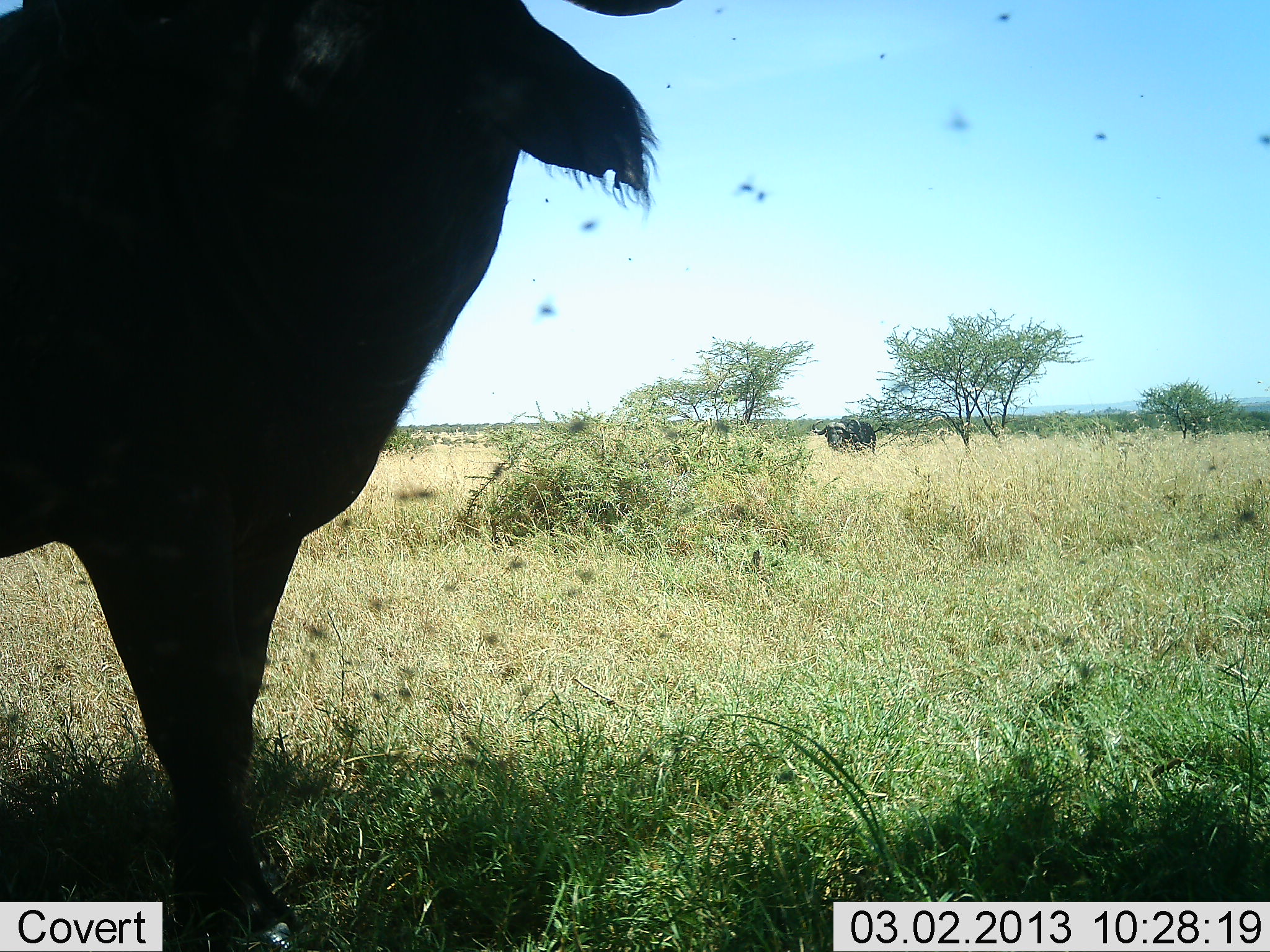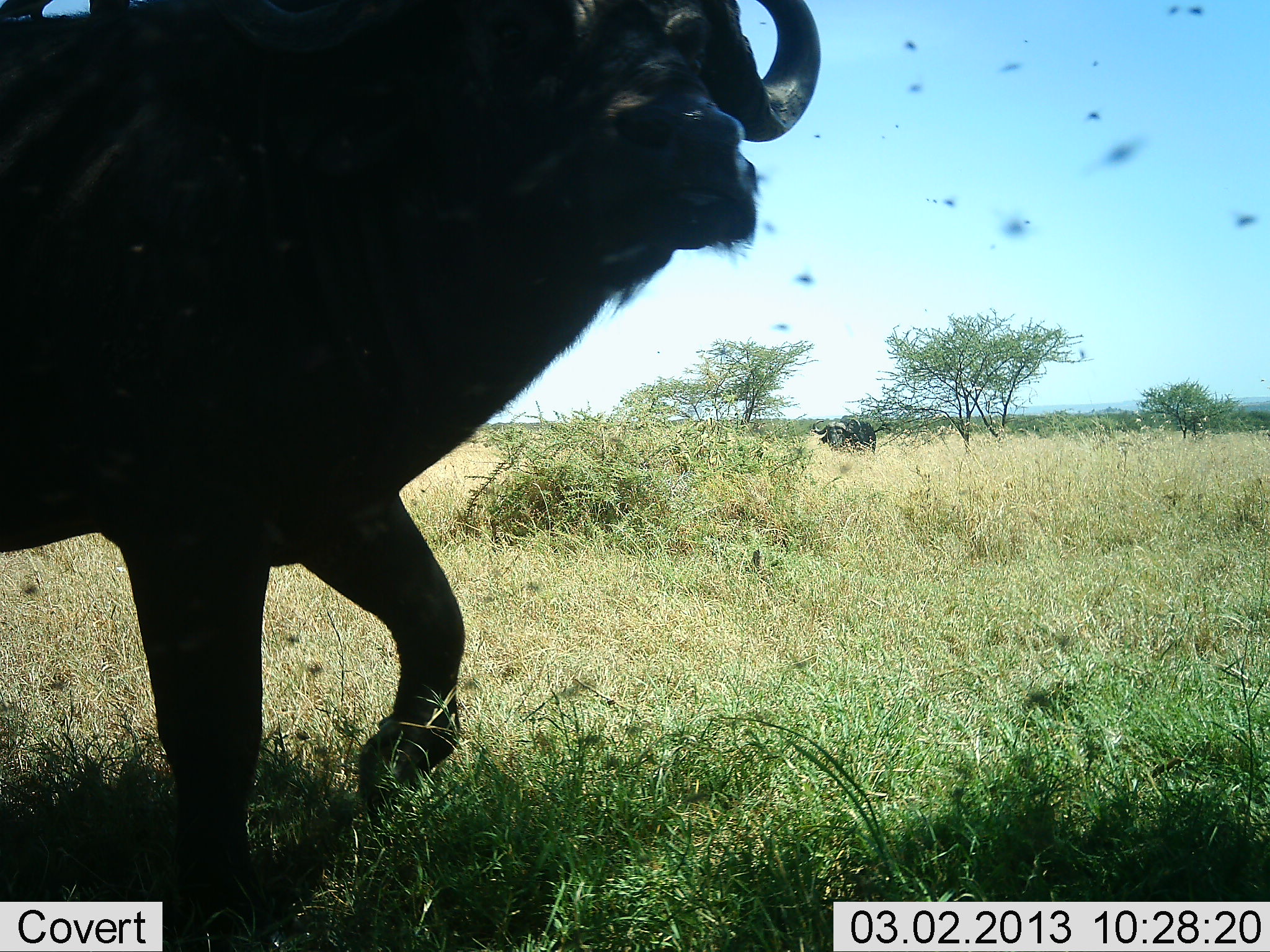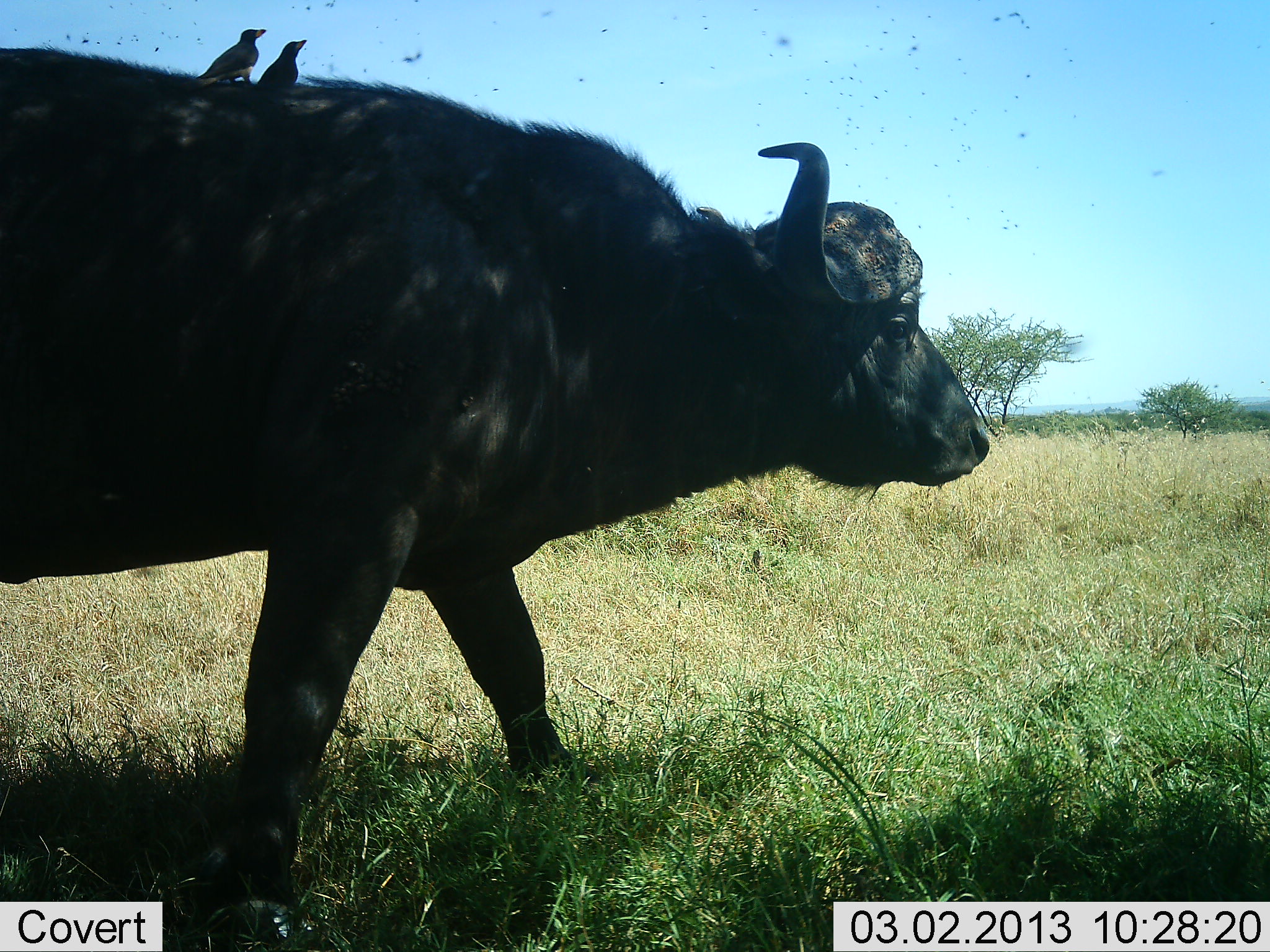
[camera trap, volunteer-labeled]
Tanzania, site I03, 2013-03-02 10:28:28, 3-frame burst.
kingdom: Animalia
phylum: Chordata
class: Mammalia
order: Artiodactyla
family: Bovidae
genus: Syncerus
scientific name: Syncerus caffer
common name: cape buffalo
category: buffalo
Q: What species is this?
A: Buffalo (cape buffalo) (Syncerus caffer).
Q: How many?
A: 2.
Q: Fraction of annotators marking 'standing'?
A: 97%.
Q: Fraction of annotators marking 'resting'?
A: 0%.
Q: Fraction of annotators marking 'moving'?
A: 7%.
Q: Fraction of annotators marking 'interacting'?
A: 0%.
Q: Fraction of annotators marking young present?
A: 0%.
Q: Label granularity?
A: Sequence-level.